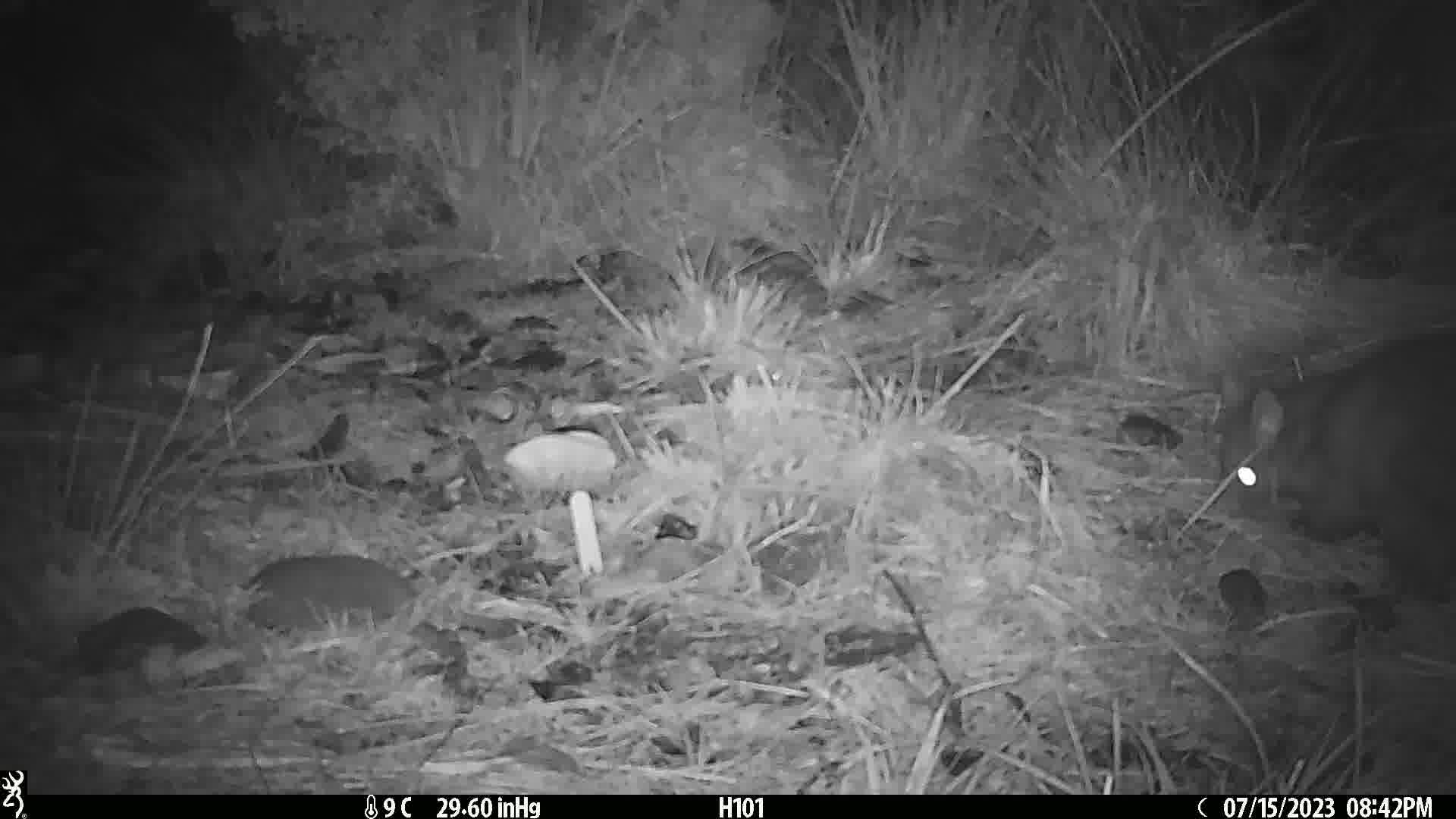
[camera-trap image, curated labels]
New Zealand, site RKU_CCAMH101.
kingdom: Animalia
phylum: Chordata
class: Mammalia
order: Diprotodontia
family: Phalangeridae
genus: Trichosurus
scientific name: Trichosurus vulpecula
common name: common brushtail possum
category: possum